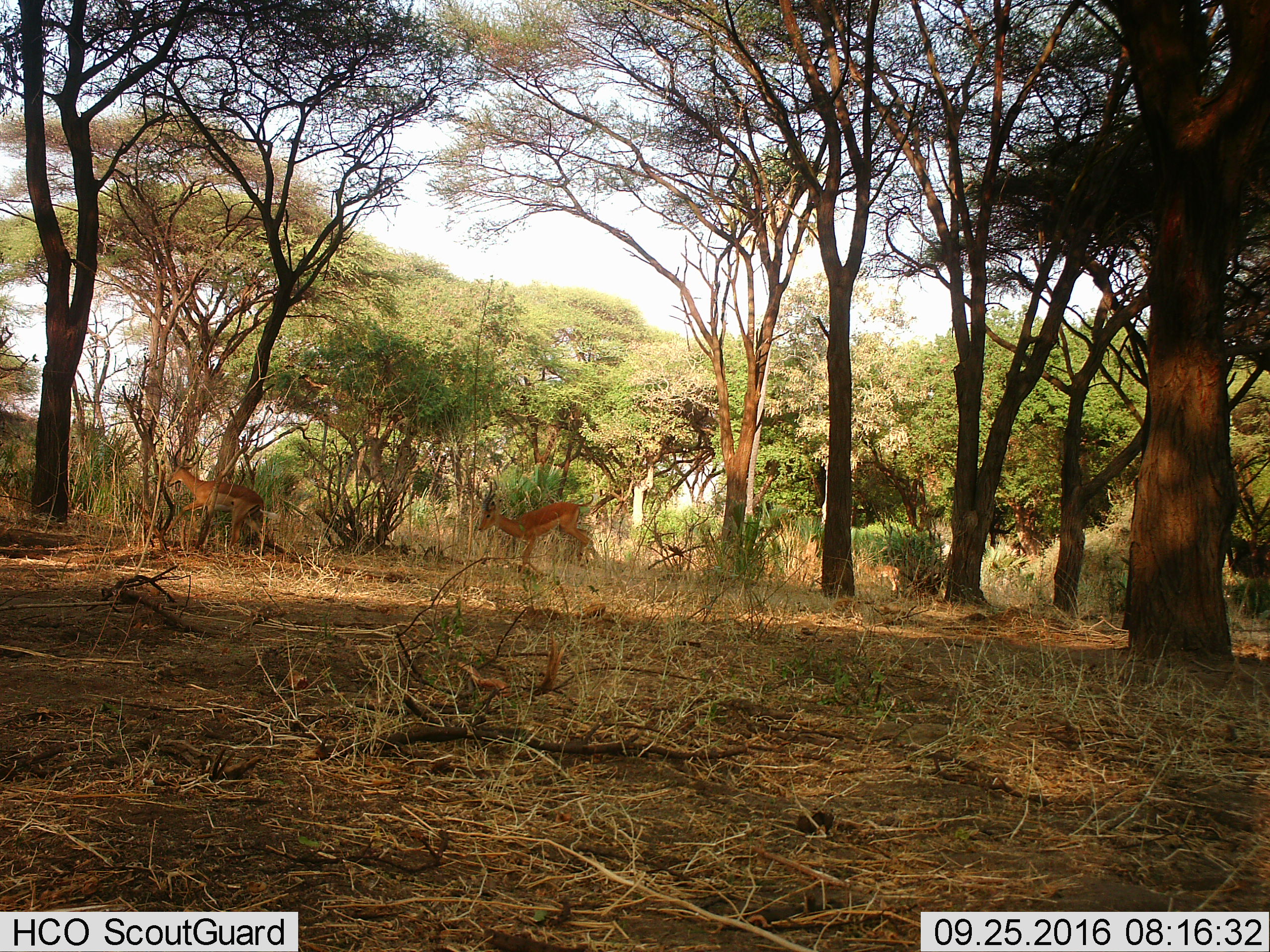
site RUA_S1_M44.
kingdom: Animalia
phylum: Chordata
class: Mammalia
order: Artiodactyla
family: Bovidae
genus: Aepyceros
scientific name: Aepyceros melampus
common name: impala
Impala (Aepyceros melampus), count 2. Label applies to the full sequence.